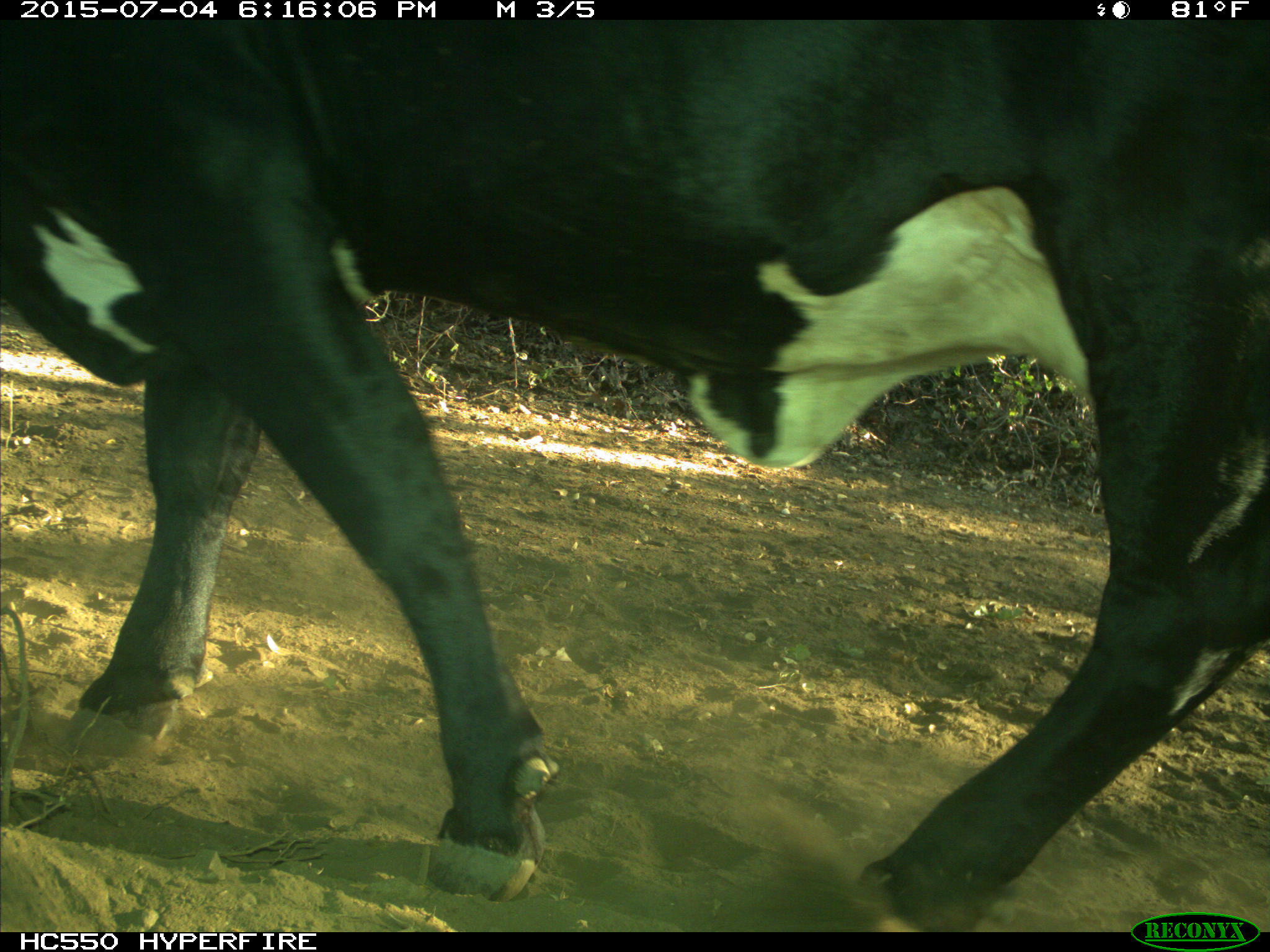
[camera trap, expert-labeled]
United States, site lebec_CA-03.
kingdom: Animalia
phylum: Chordata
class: Mammalia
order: Artiodactyla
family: Bovidae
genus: Bos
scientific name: Bos taurus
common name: domestic cow